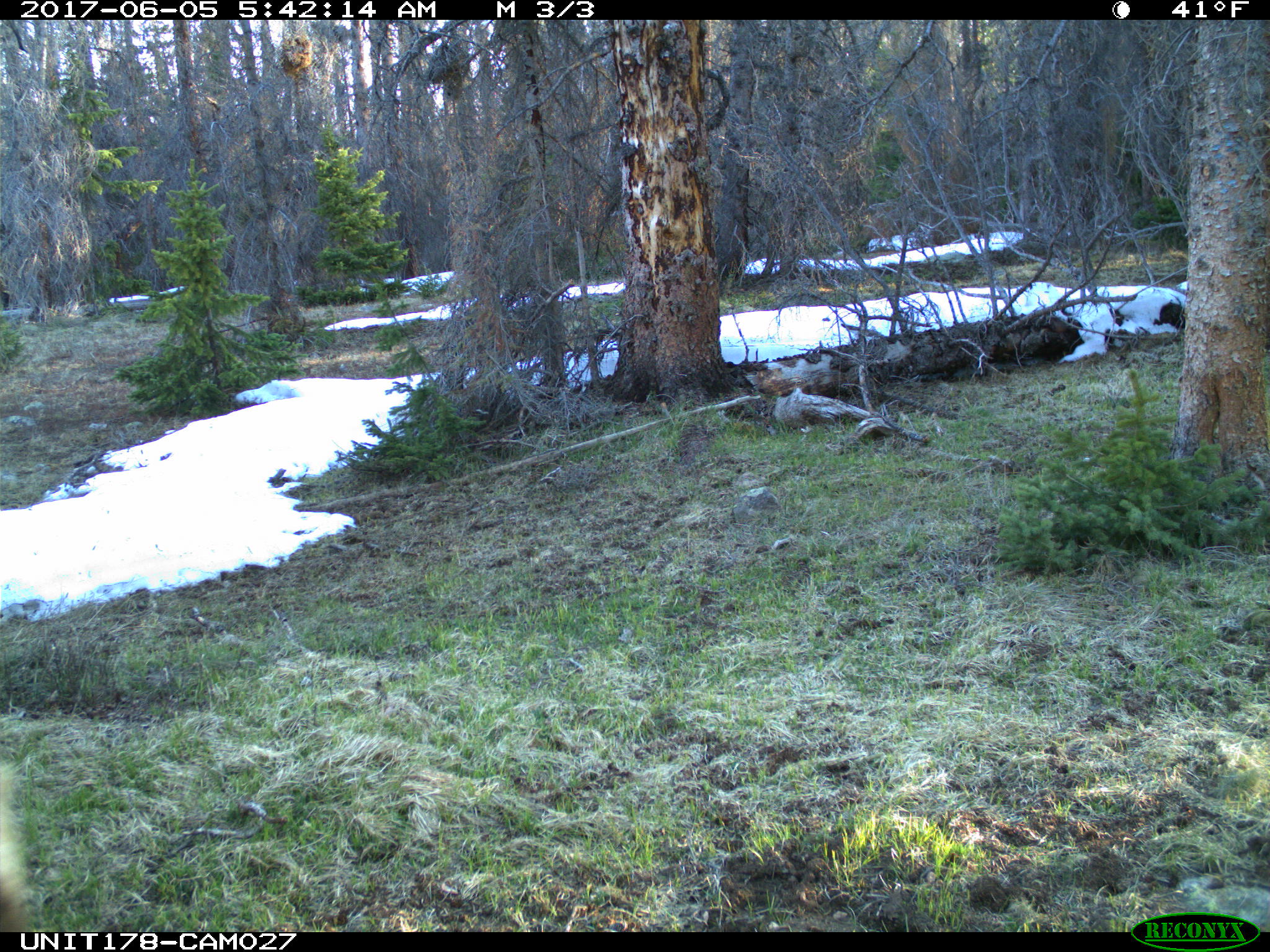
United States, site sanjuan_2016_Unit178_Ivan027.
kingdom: Animalia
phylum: Chordata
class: Mammalia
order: Artiodactyla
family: Cervidae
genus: Cervus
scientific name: Cervus elaphus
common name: red deer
Cervus elaphus (red deer).